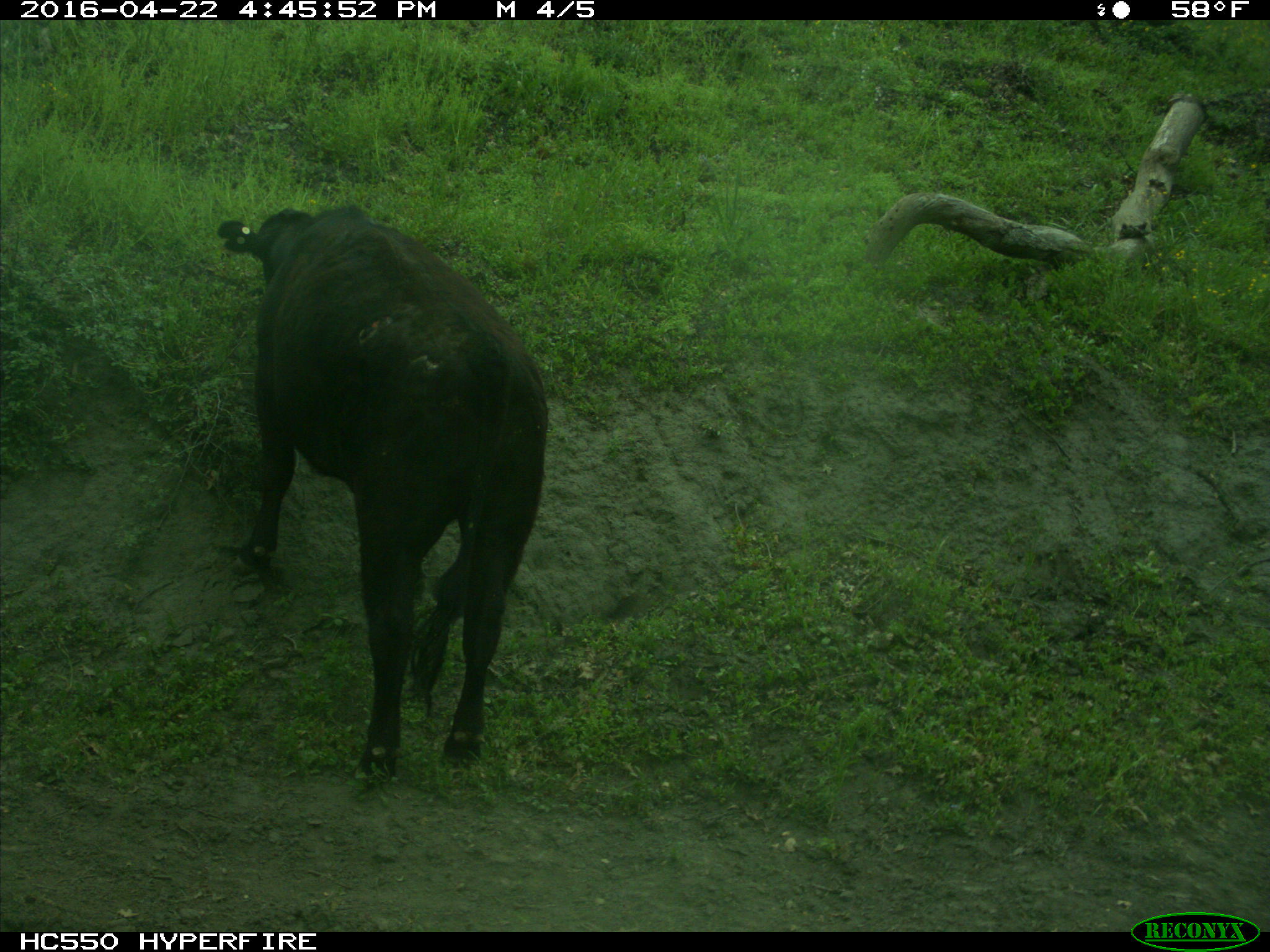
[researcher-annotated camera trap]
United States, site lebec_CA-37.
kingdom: Animalia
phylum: Chordata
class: Mammalia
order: Artiodactyla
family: Bovidae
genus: Bos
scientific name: Bos taurus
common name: domestic cow